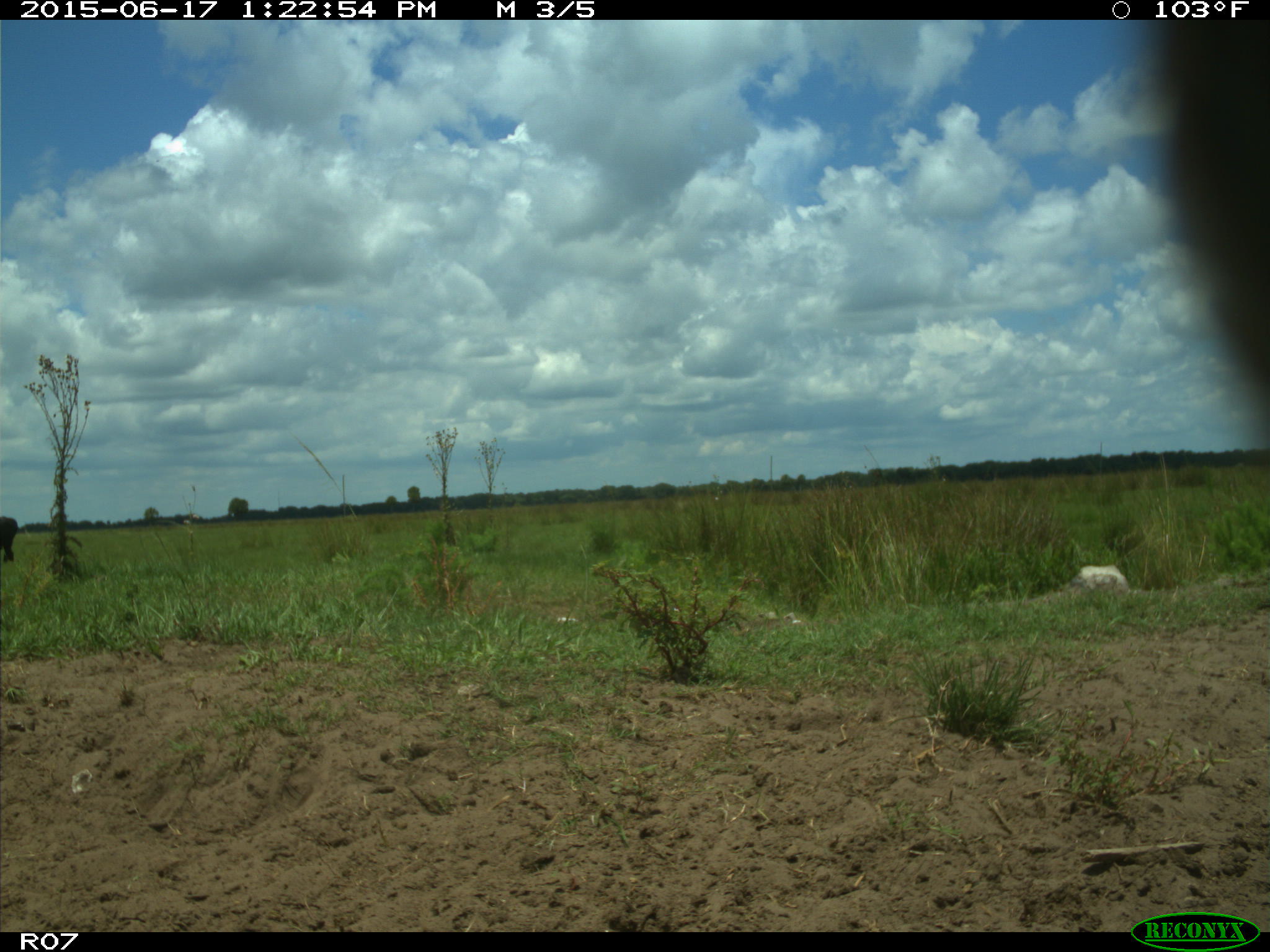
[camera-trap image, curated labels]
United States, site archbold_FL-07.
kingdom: Animalia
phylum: Chordata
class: Mammalia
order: Artiodactyla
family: Bovidae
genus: Bos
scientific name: Bos taurus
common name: domestic cow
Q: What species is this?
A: Bos taurus (domestic cow).